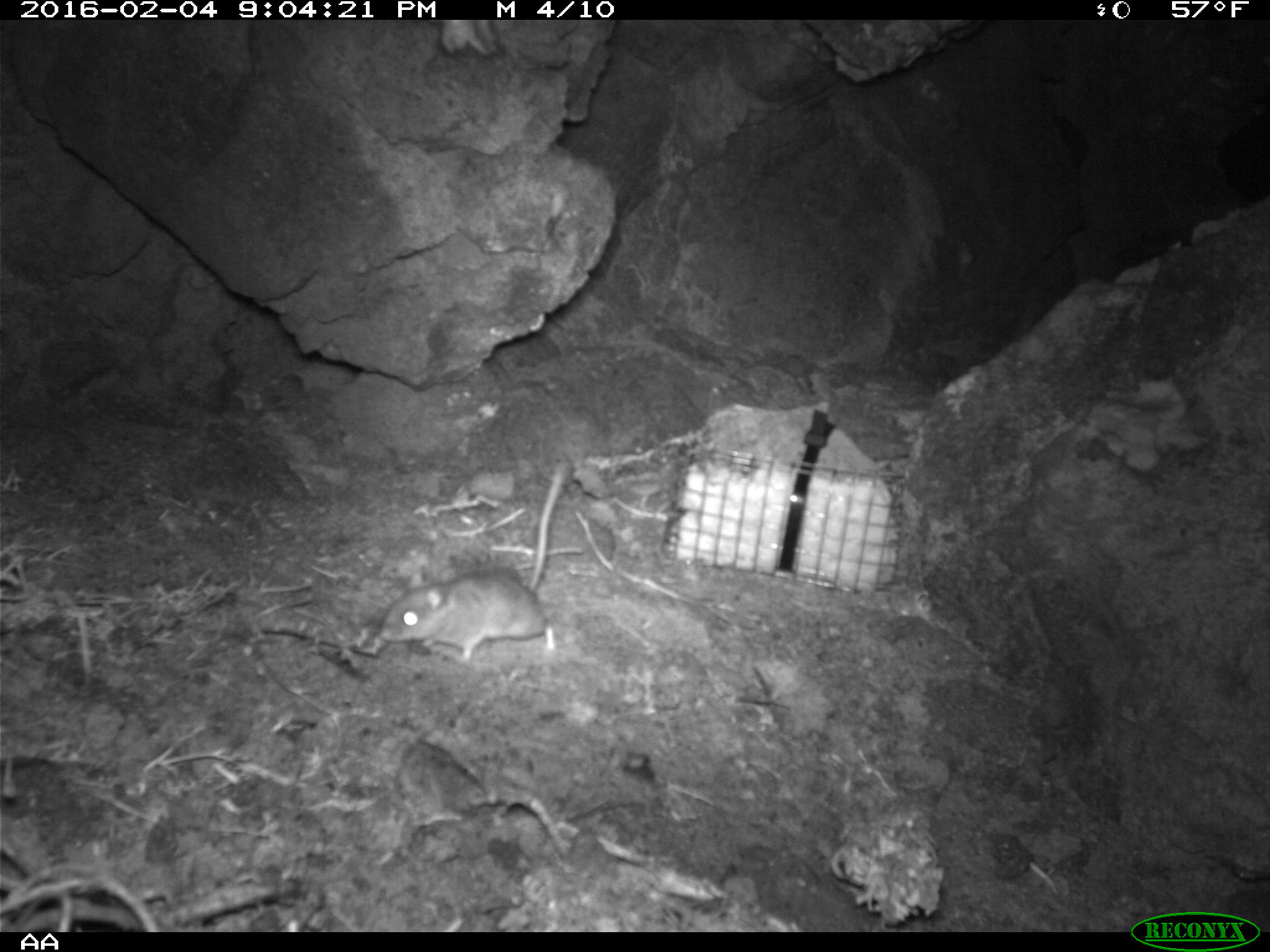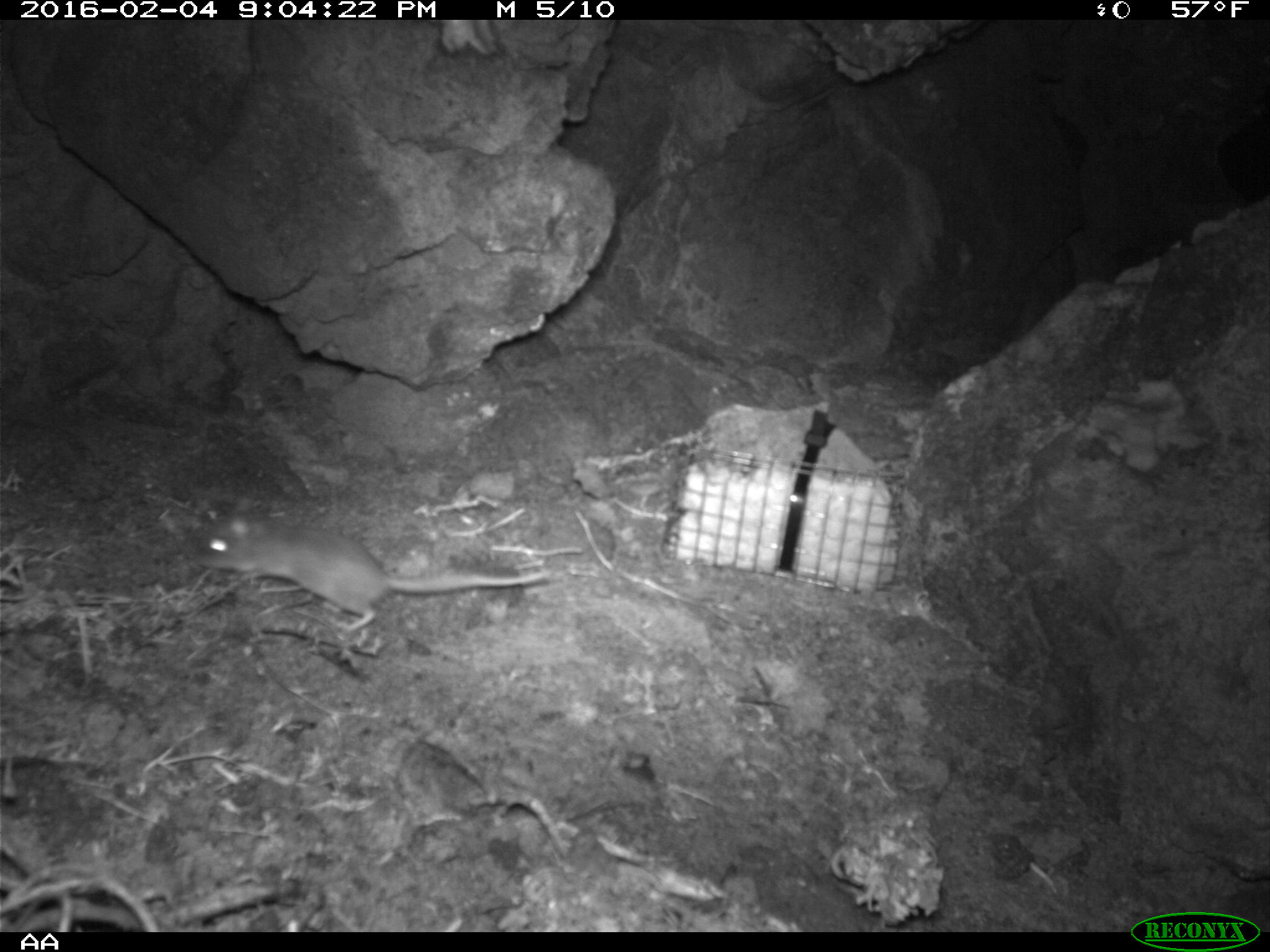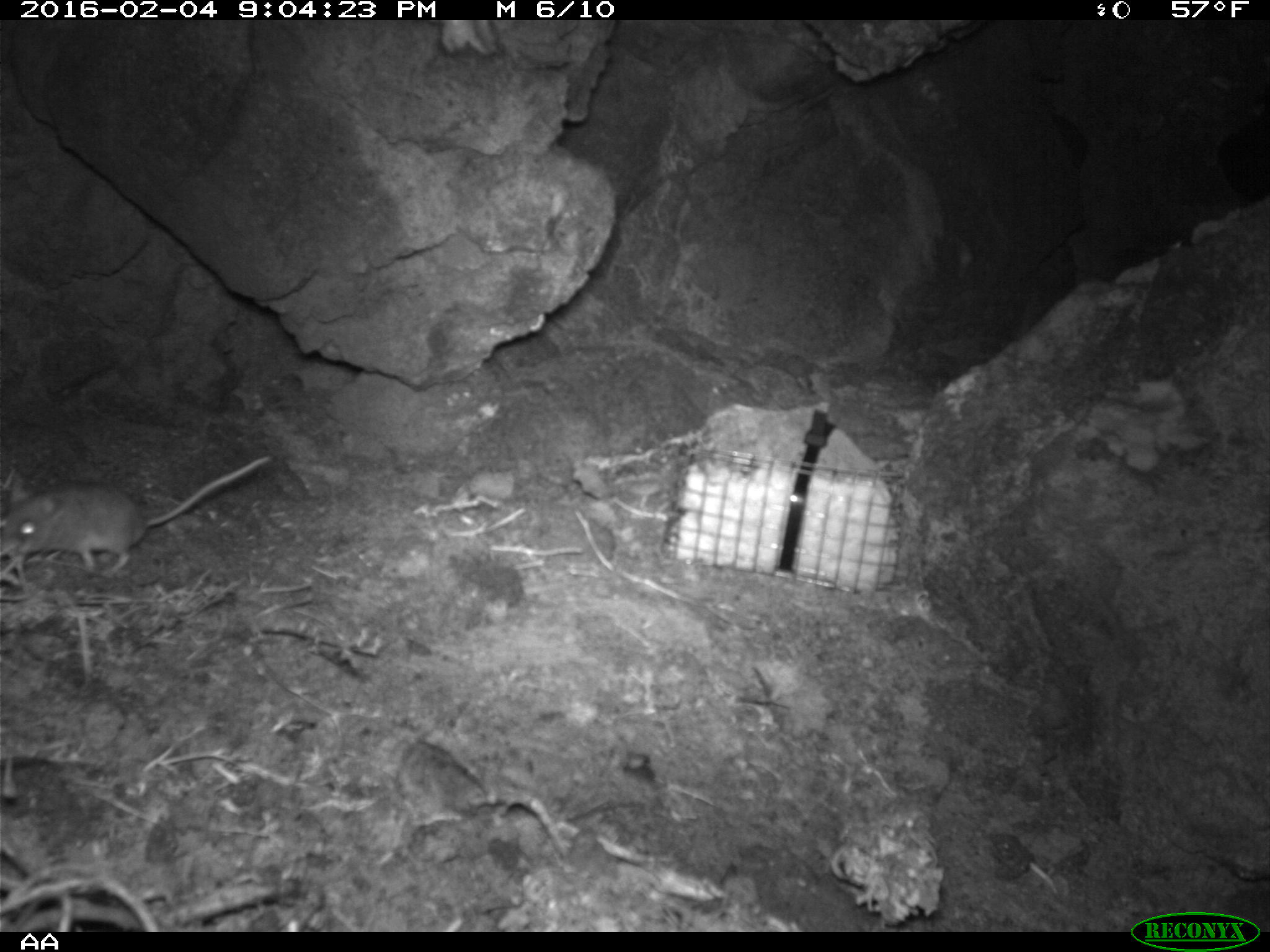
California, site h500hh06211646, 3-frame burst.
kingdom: Animalia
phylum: Chordata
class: Mammalia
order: Rodentia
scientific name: Rodentia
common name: rodent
Rodent (Rodentia).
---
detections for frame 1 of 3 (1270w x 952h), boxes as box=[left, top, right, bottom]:
rodent: box=[379, 456, 573, 662]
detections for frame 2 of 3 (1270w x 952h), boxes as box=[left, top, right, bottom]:
rodent: box=[195, 508, 551, 628]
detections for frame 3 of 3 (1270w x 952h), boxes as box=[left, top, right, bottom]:
rodent: box=[0, 453, 272, 575]